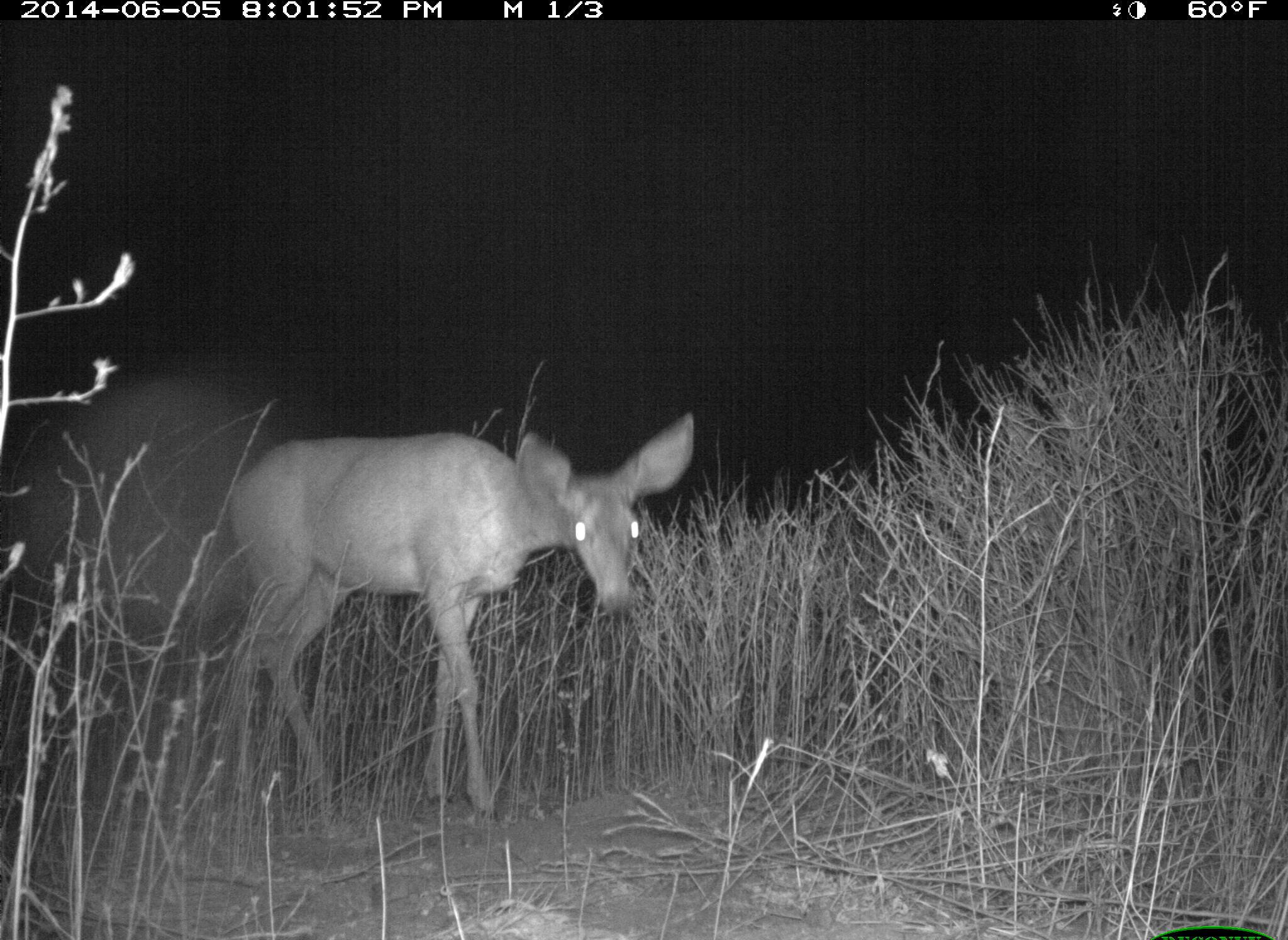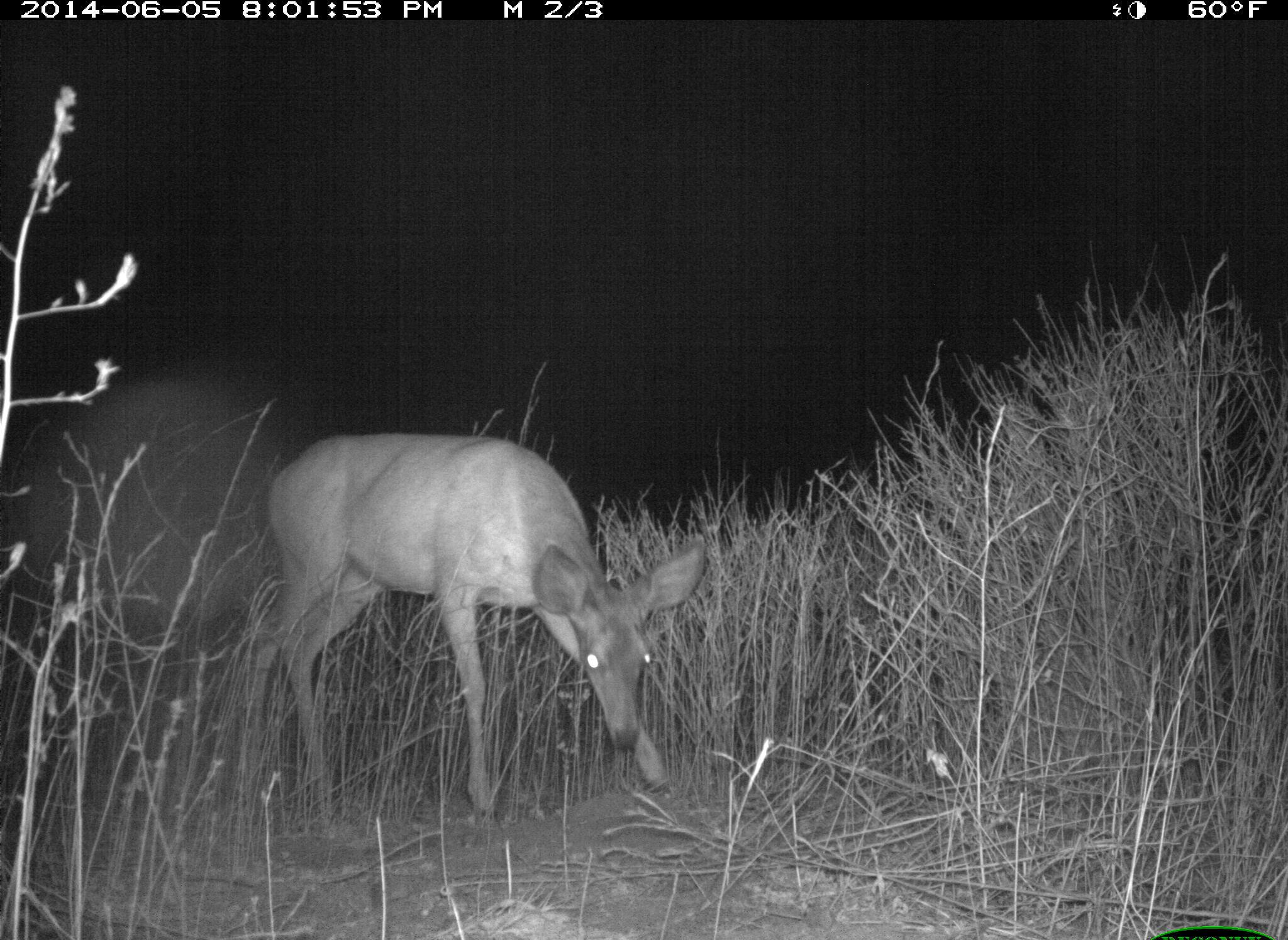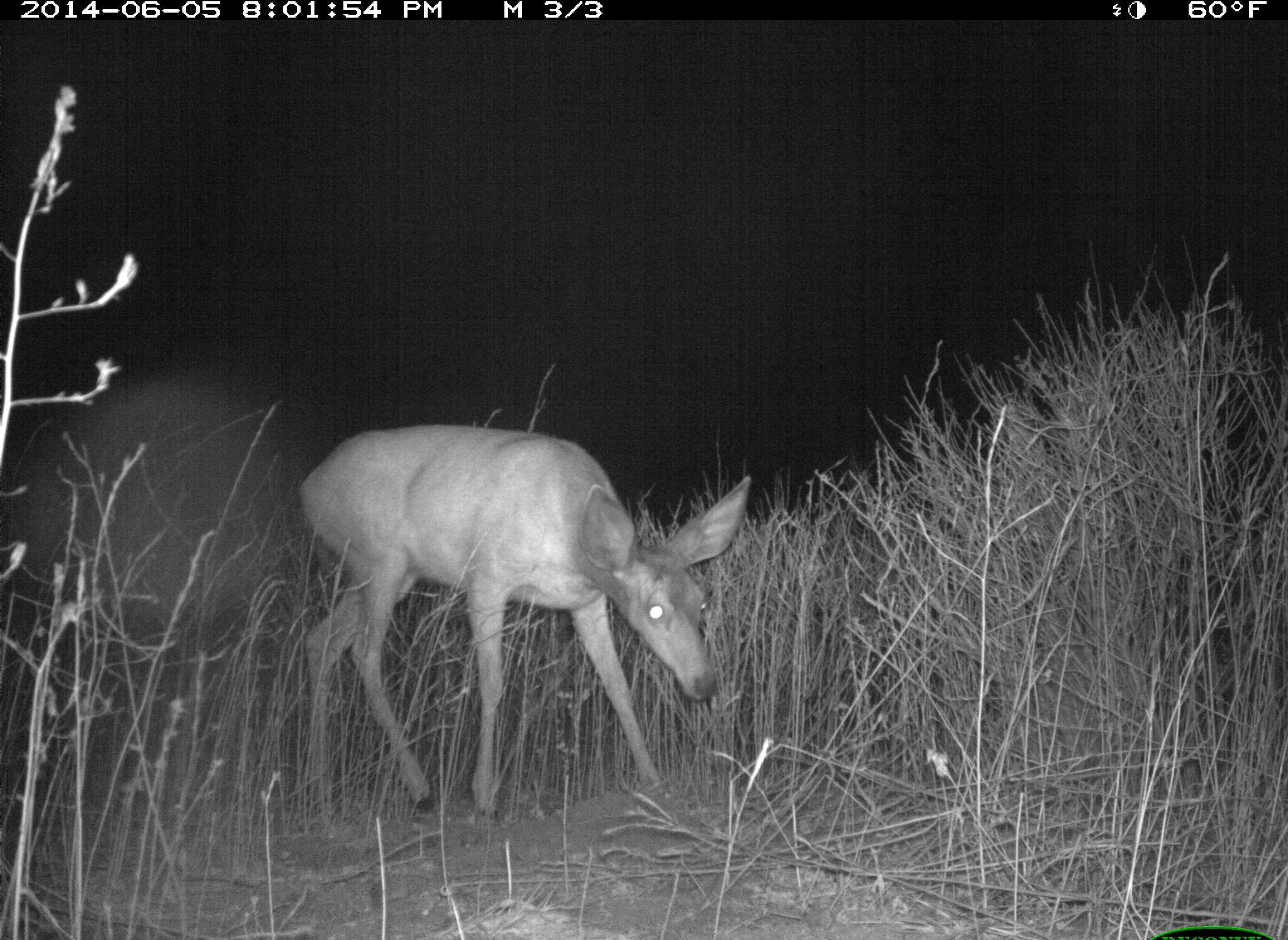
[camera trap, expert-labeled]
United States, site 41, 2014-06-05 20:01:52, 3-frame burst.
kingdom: Animalia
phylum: Chordata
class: Mammalia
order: Artiodactyla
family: Cervidae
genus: Odocoileus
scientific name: Odocoileus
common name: deer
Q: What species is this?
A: Deer (Odocoileus).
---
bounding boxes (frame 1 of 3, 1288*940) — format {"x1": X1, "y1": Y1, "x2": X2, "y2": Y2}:
deer: {"x1": 225, "y1": 411, "x2": 696, "y2": 819}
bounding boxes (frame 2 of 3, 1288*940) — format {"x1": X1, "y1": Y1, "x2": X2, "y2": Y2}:
deer: {"x1": 249, "y1": 435, "x2": 708, "y2": 819}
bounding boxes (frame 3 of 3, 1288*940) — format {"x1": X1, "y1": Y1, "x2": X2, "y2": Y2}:
deer: {"x1": 298, "y1": 424, "x2": 749, "y2": 829}